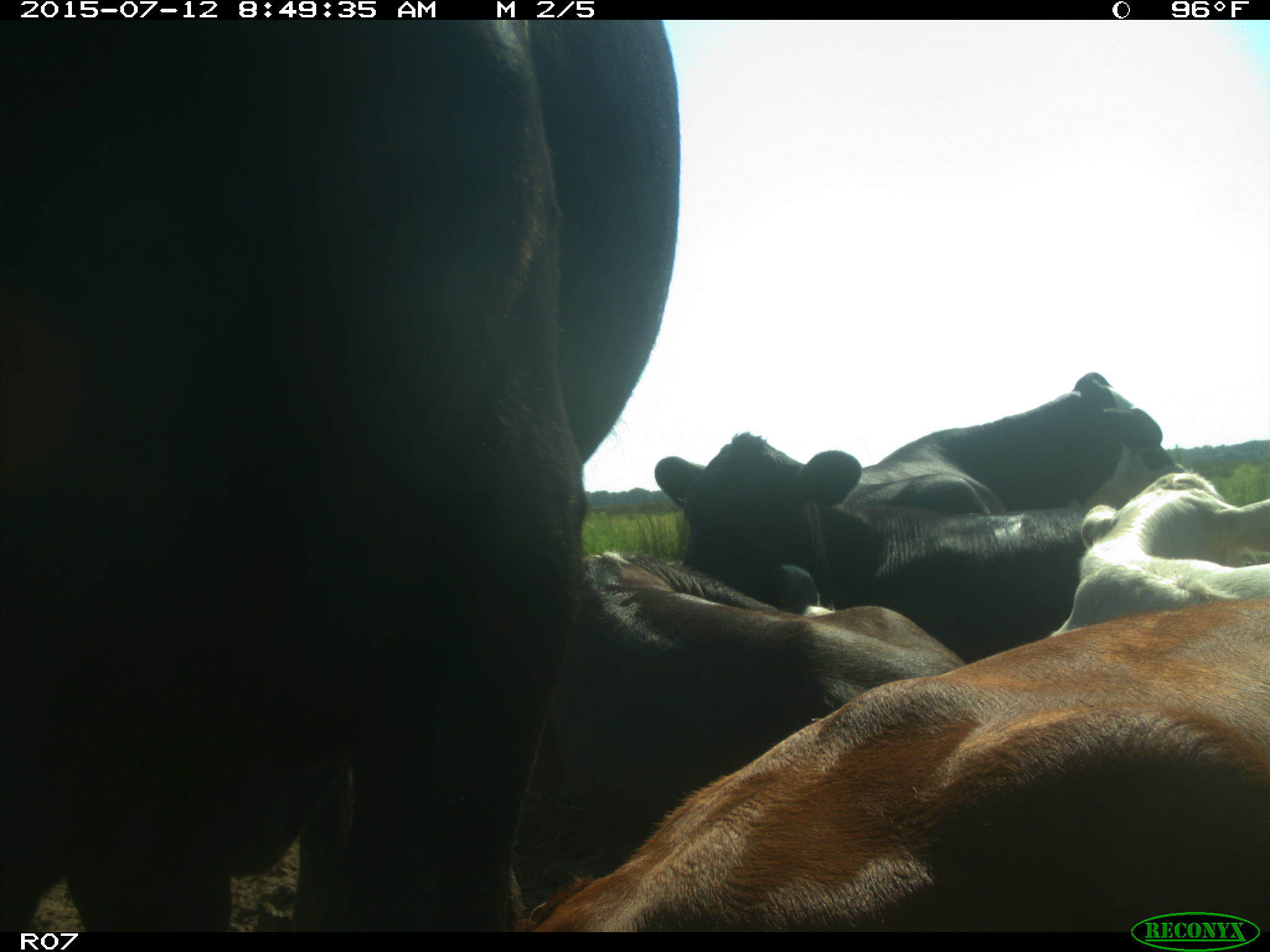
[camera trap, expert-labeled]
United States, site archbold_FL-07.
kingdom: Animalia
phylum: Chordata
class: Mammalia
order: Artiodactyla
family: Bovidae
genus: Bos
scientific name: Bos taurus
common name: domestic cow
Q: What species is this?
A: Bos taurus (domestic cow).